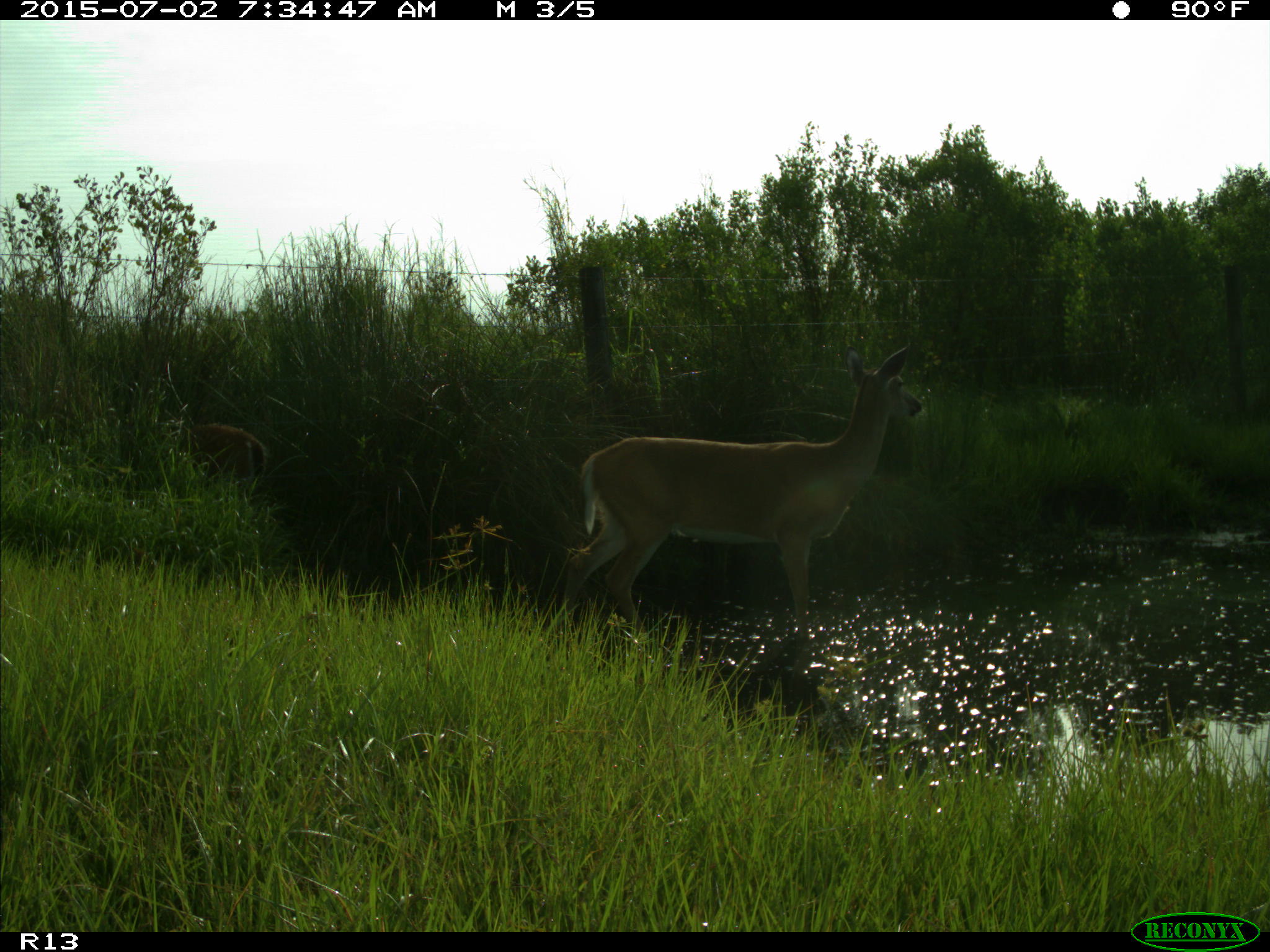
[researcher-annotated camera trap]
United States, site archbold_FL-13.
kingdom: Animalia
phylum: Chordata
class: Mammalia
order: Artiodactyla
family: Cervidae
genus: Odocoileus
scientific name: Odocoileus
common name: deer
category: unidentified deer